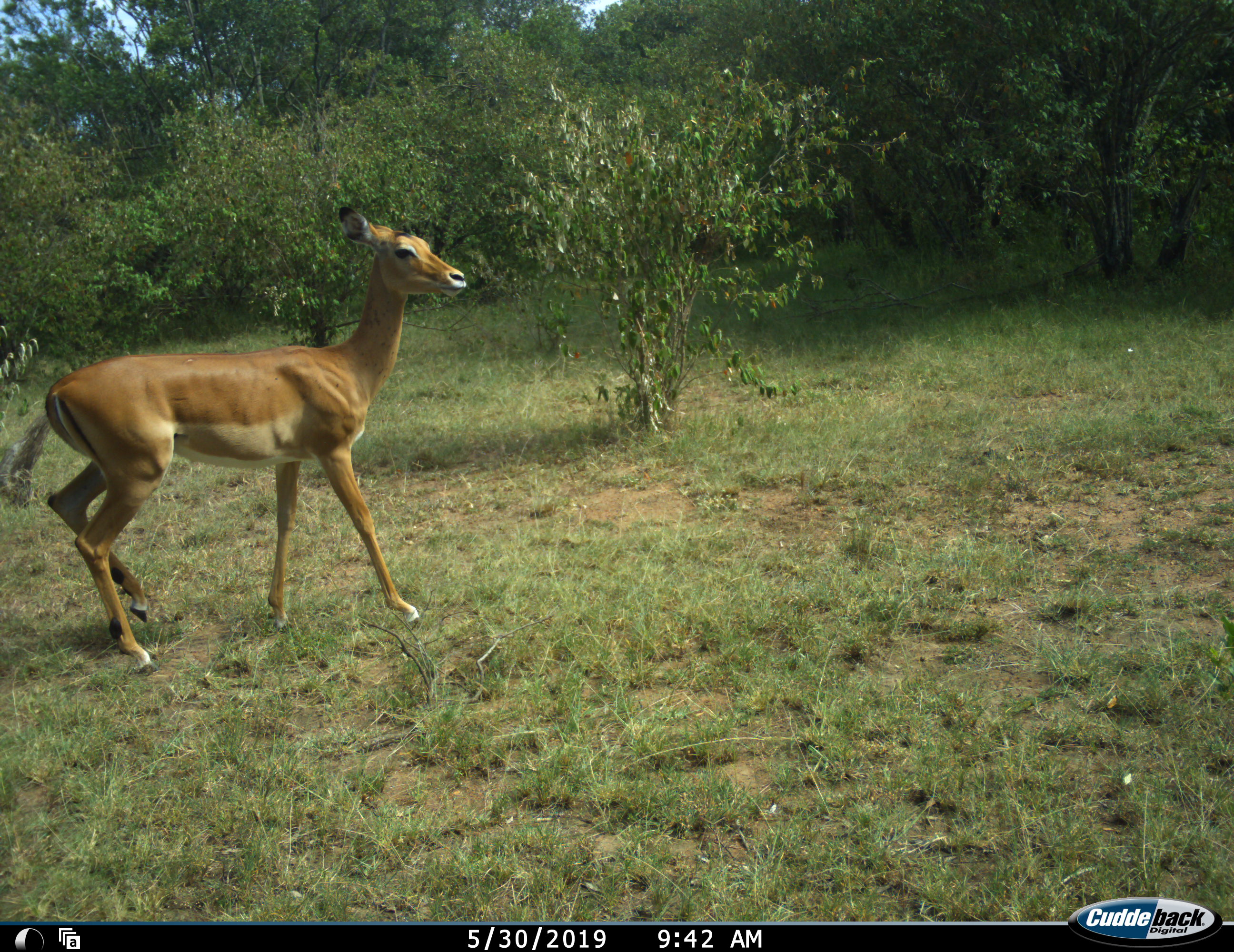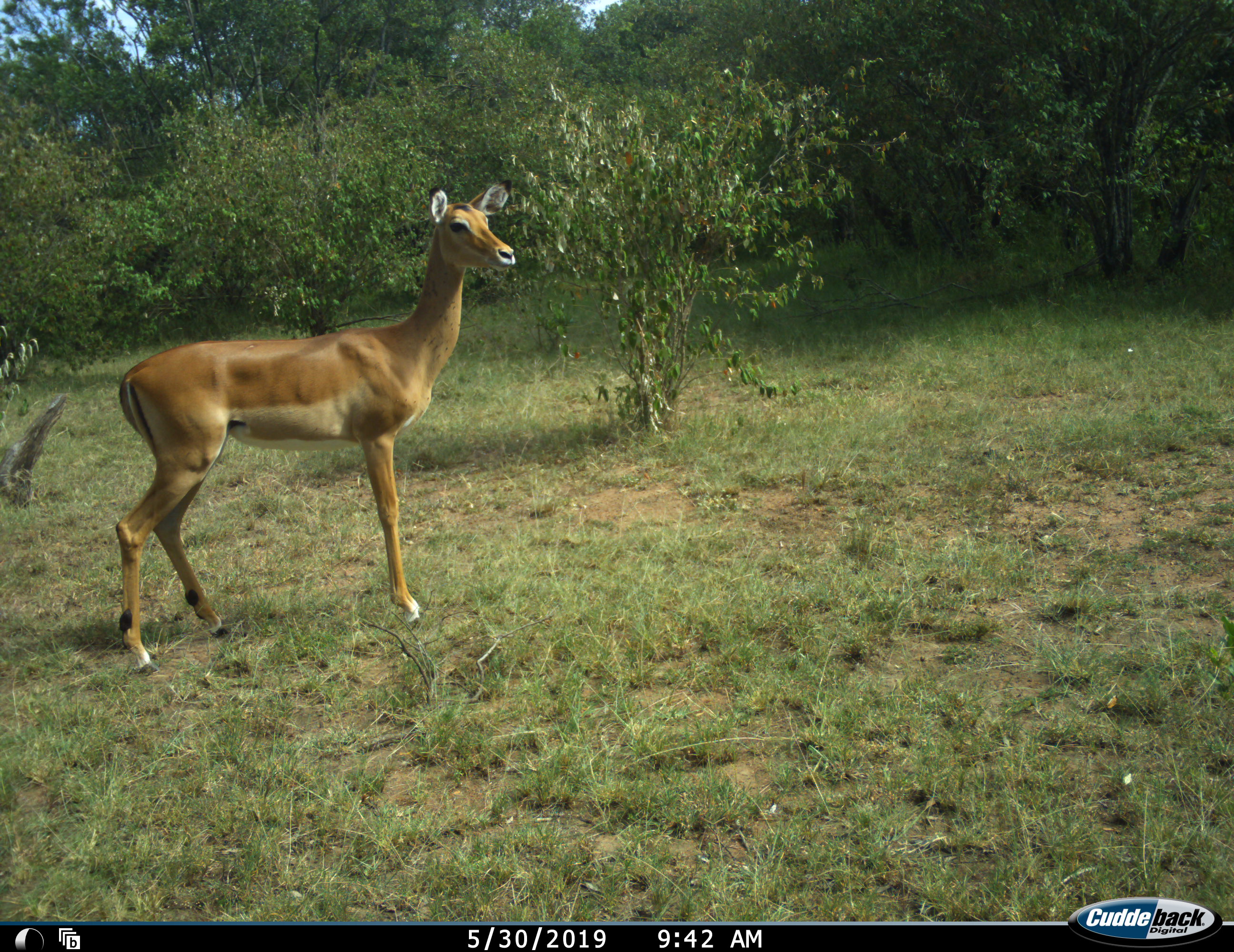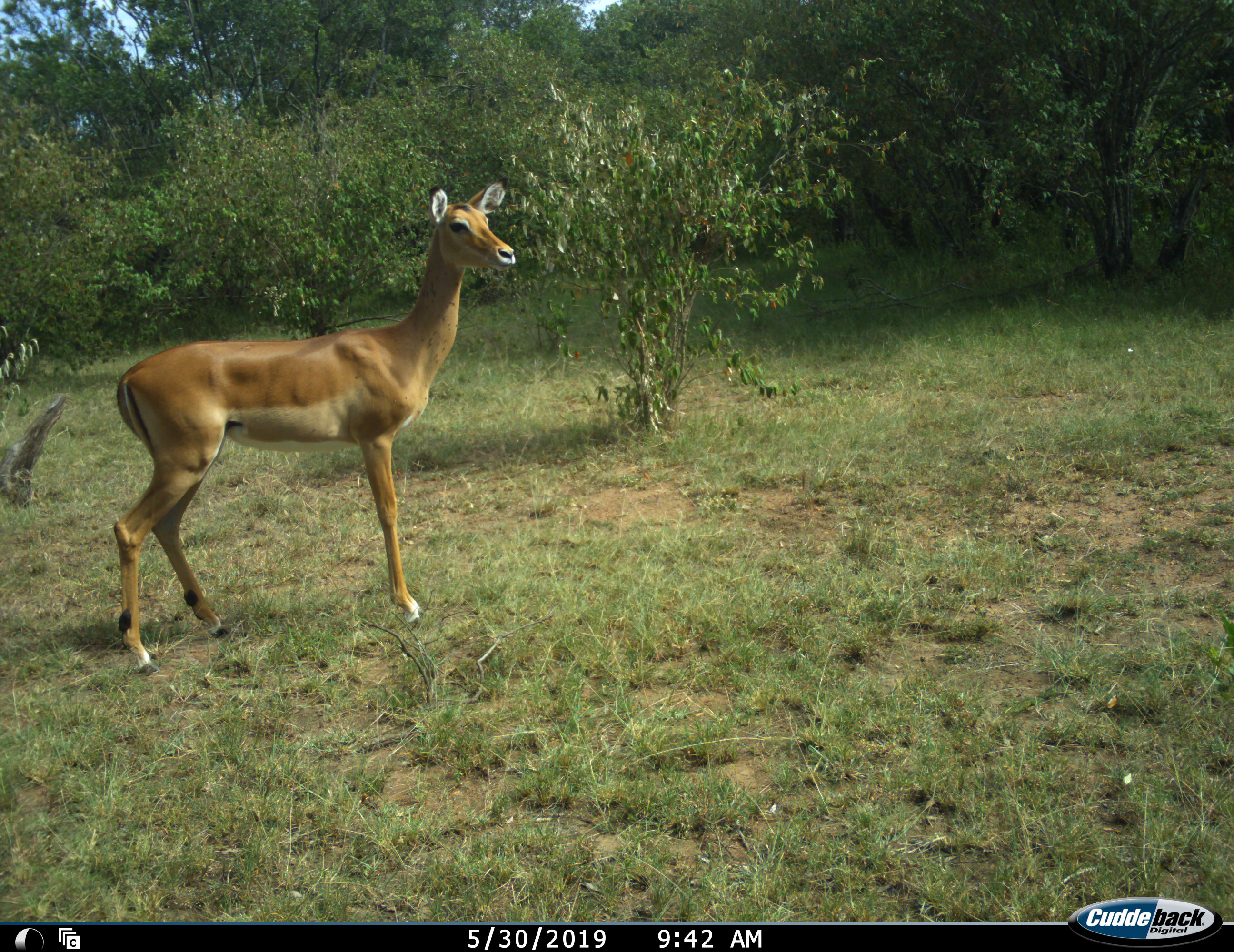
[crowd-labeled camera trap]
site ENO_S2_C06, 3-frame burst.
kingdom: Animalia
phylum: Chordata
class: Mammalia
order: Artiodactyla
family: Bovidae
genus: Aepyceros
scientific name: Aepyceros melampus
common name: impala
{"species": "impala (Aepyceros melampus)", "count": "1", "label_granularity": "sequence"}